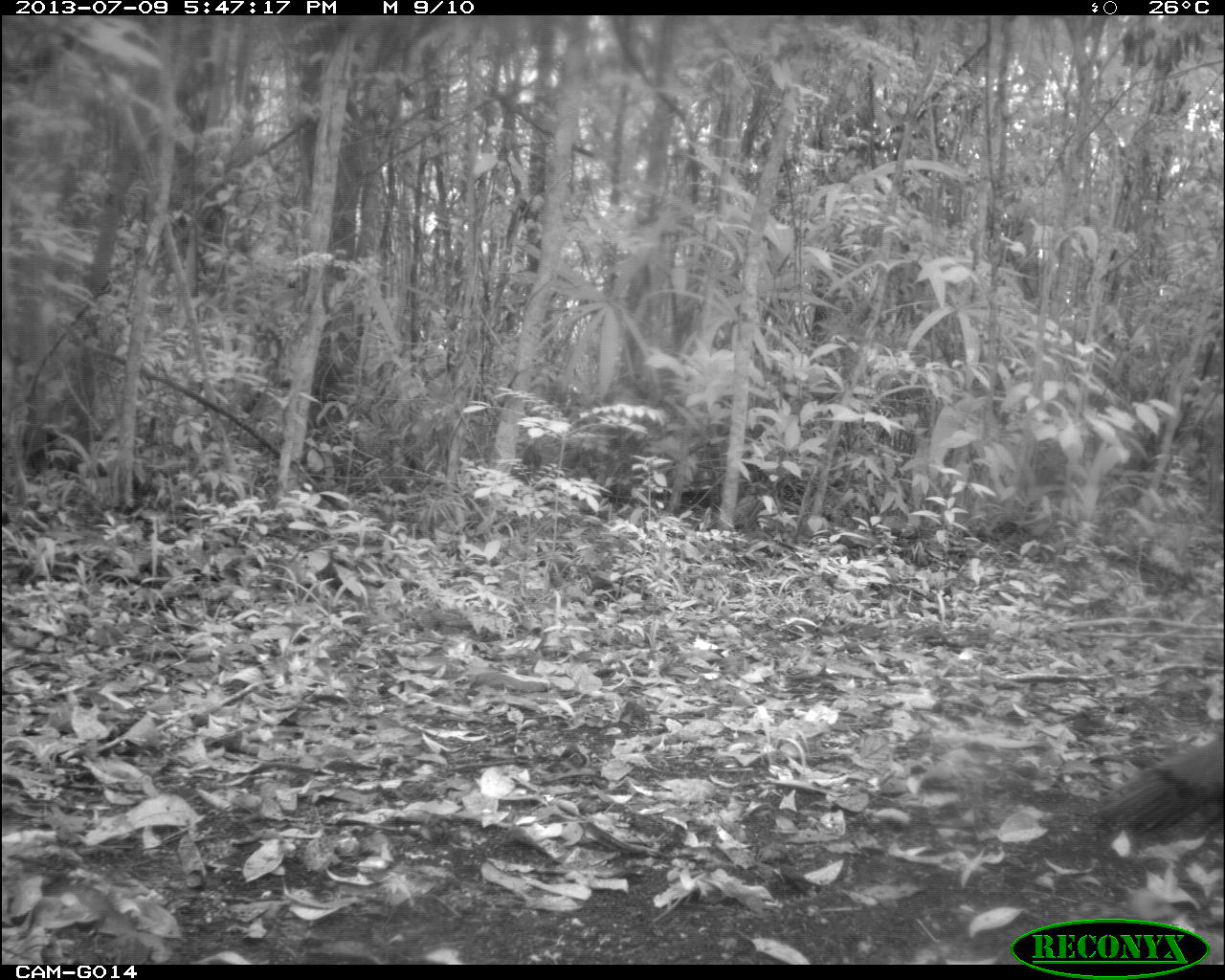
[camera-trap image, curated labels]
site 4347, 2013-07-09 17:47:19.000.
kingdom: Animalia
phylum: Chordata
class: Aves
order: Galliformes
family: Phasianidae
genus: Meleagris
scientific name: Meleagris ocellata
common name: ocellated turkey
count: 1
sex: female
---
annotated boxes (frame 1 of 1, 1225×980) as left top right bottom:
meleagris ocellata: 1092 724 1225 856